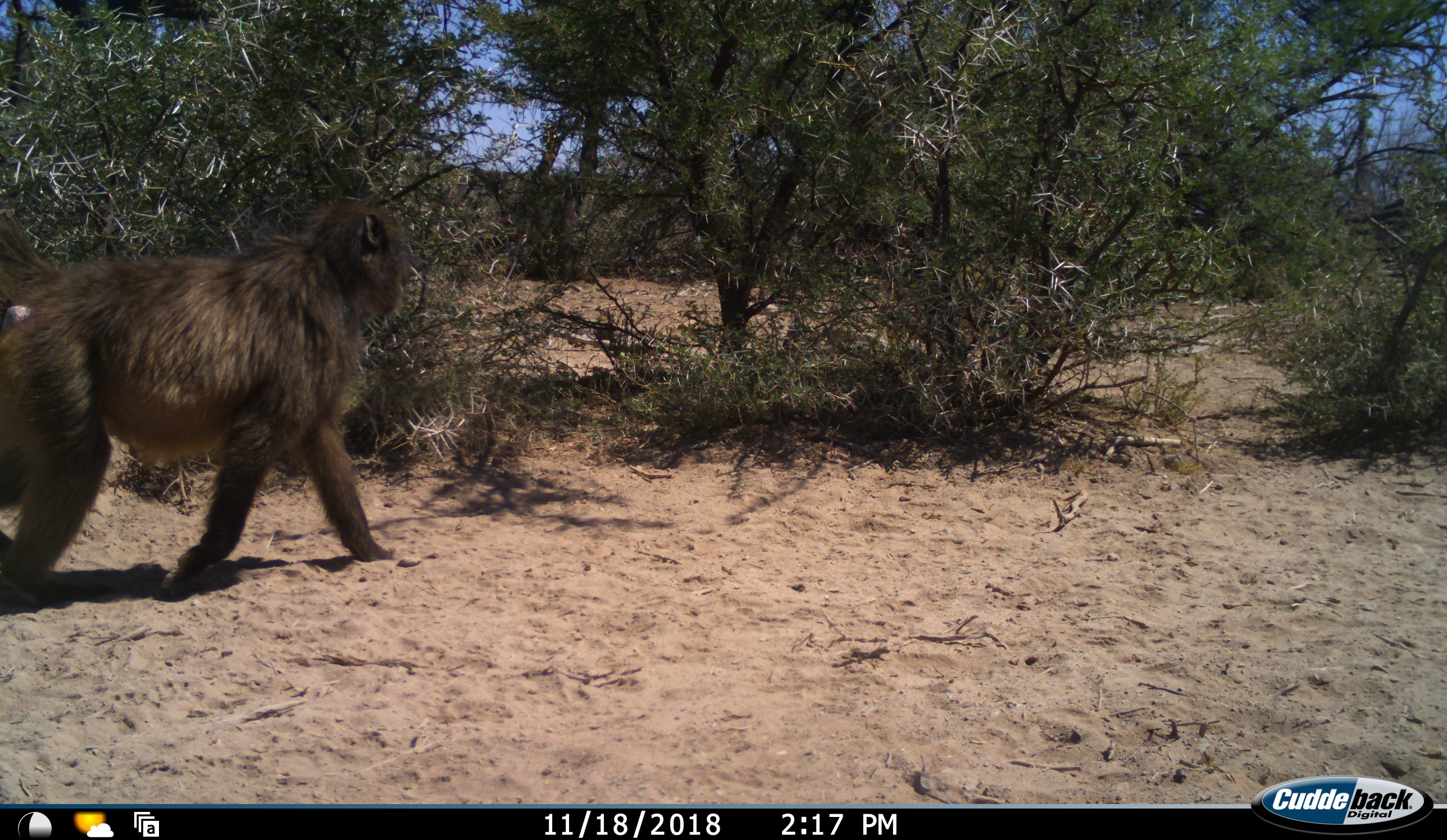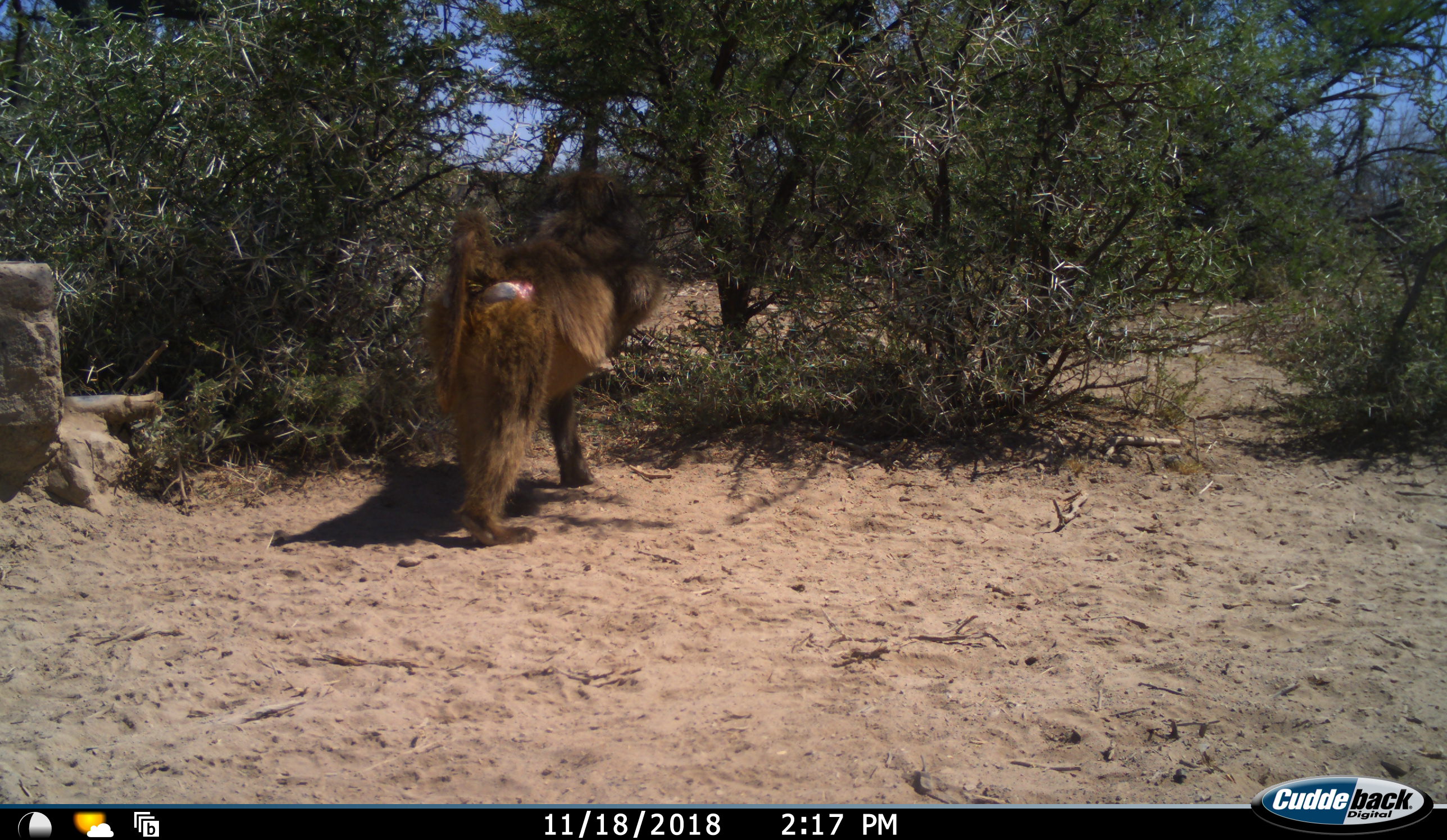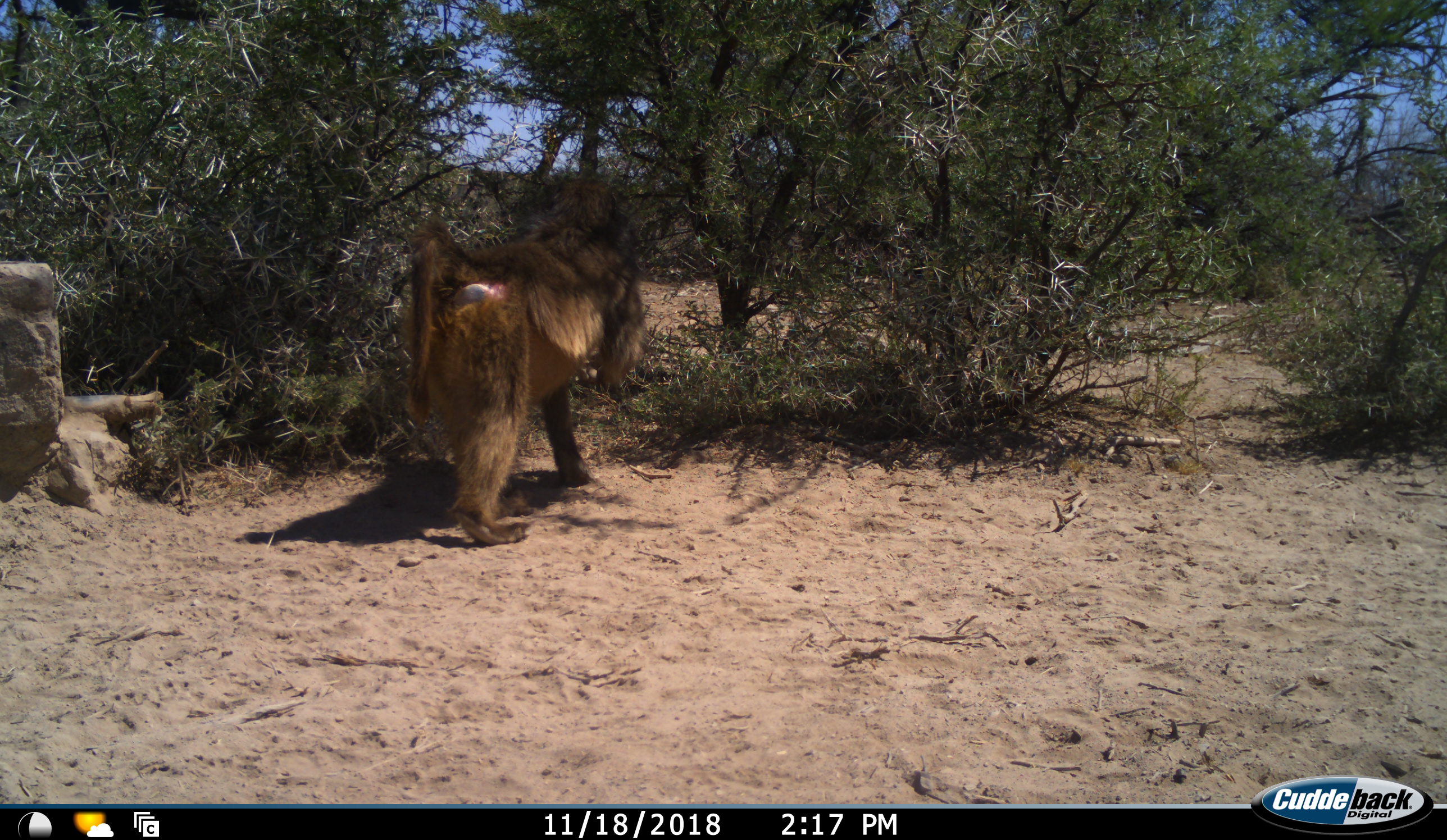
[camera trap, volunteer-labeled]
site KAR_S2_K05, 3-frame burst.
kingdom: Animalia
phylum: Chordata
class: Mammalia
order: Primates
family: Cercopithecidae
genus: Papio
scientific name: Papio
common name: baboon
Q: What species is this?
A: Baboon (Papio).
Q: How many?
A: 1.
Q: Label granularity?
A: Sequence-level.